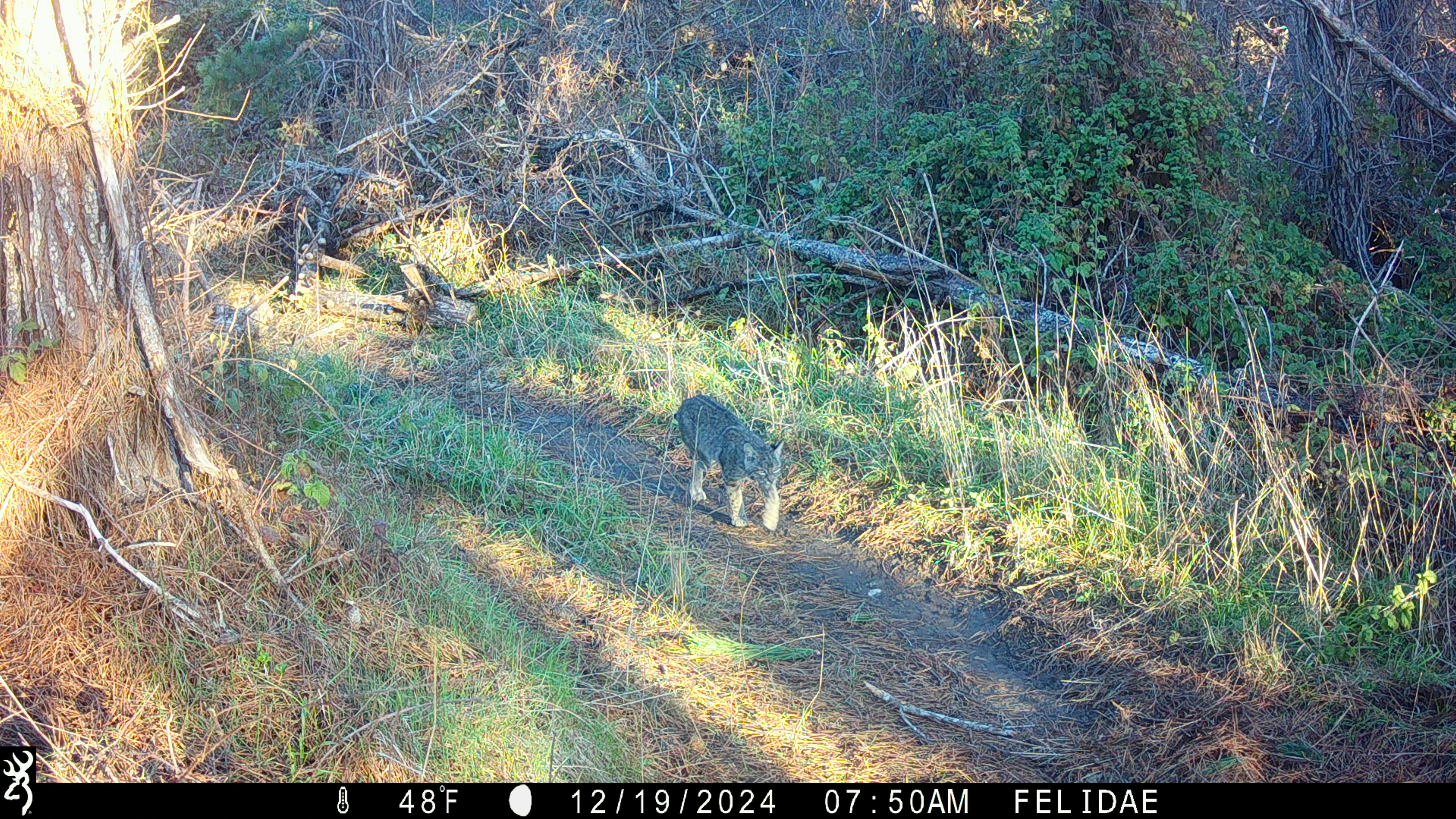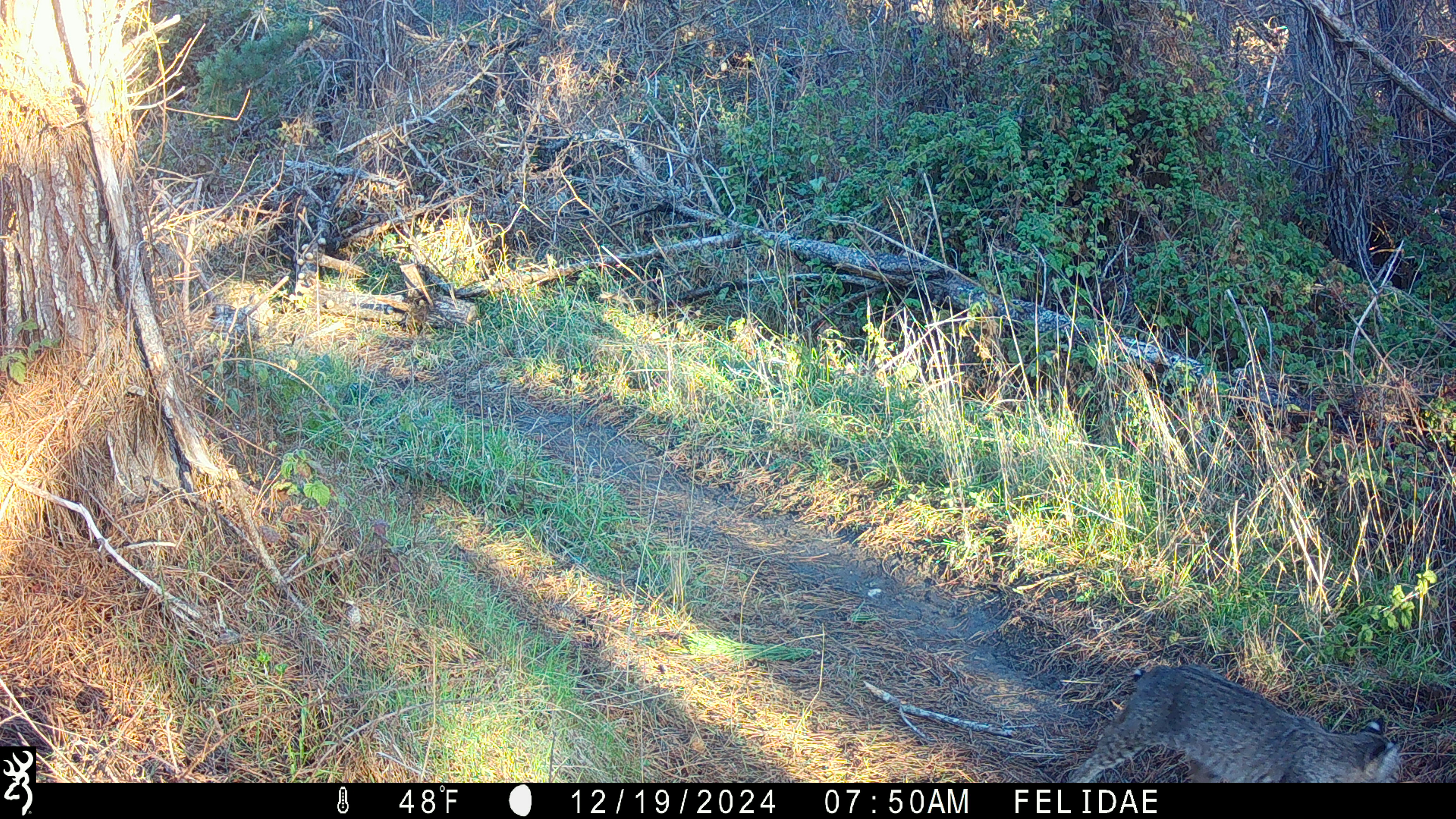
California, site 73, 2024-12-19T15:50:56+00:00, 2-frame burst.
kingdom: Animalia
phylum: Chordata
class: Mammalia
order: Carnivora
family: Felidae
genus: Lynx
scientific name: Lynx rufus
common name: bobcat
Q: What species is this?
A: Bobcat (Lynx rufus).